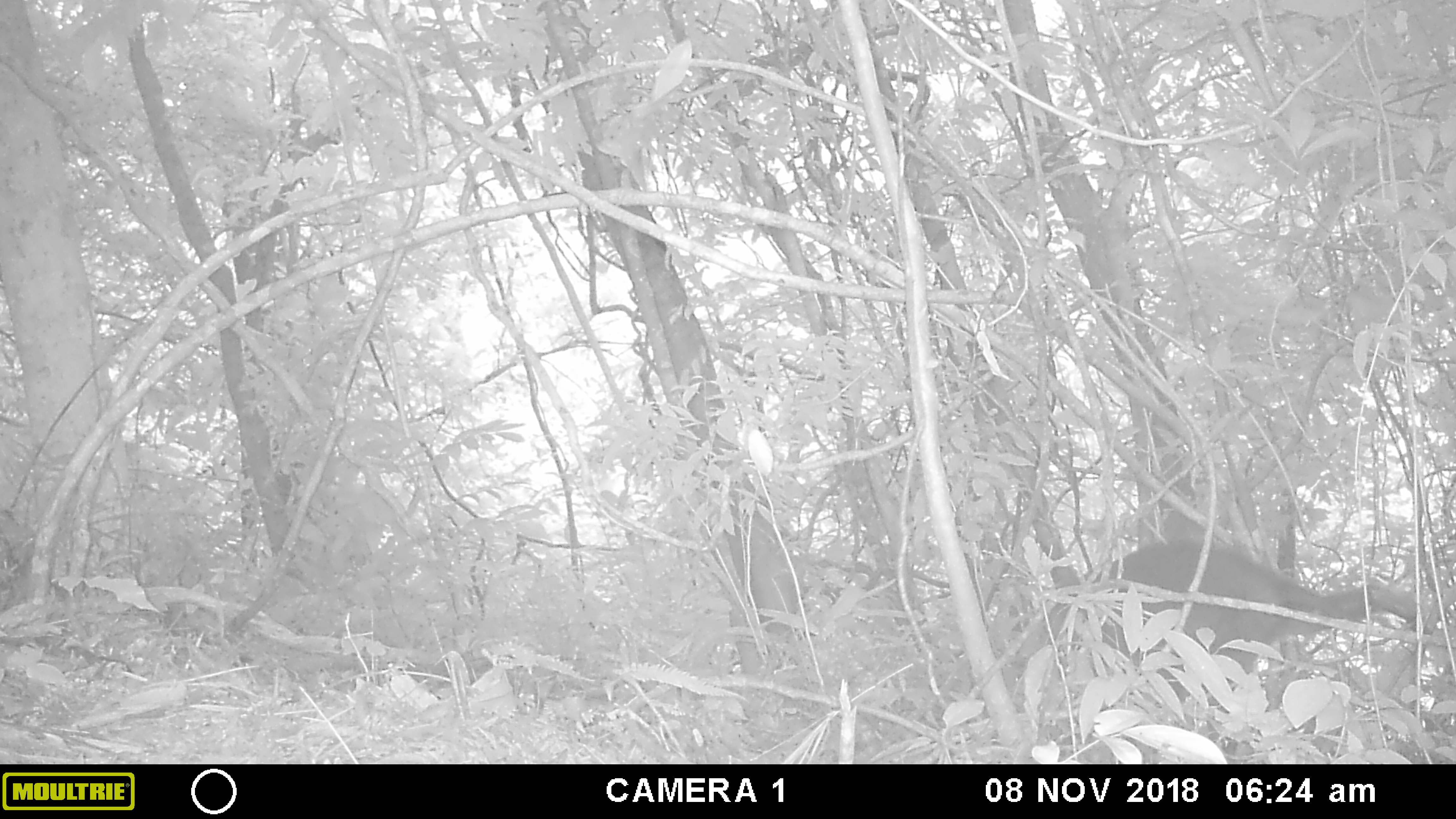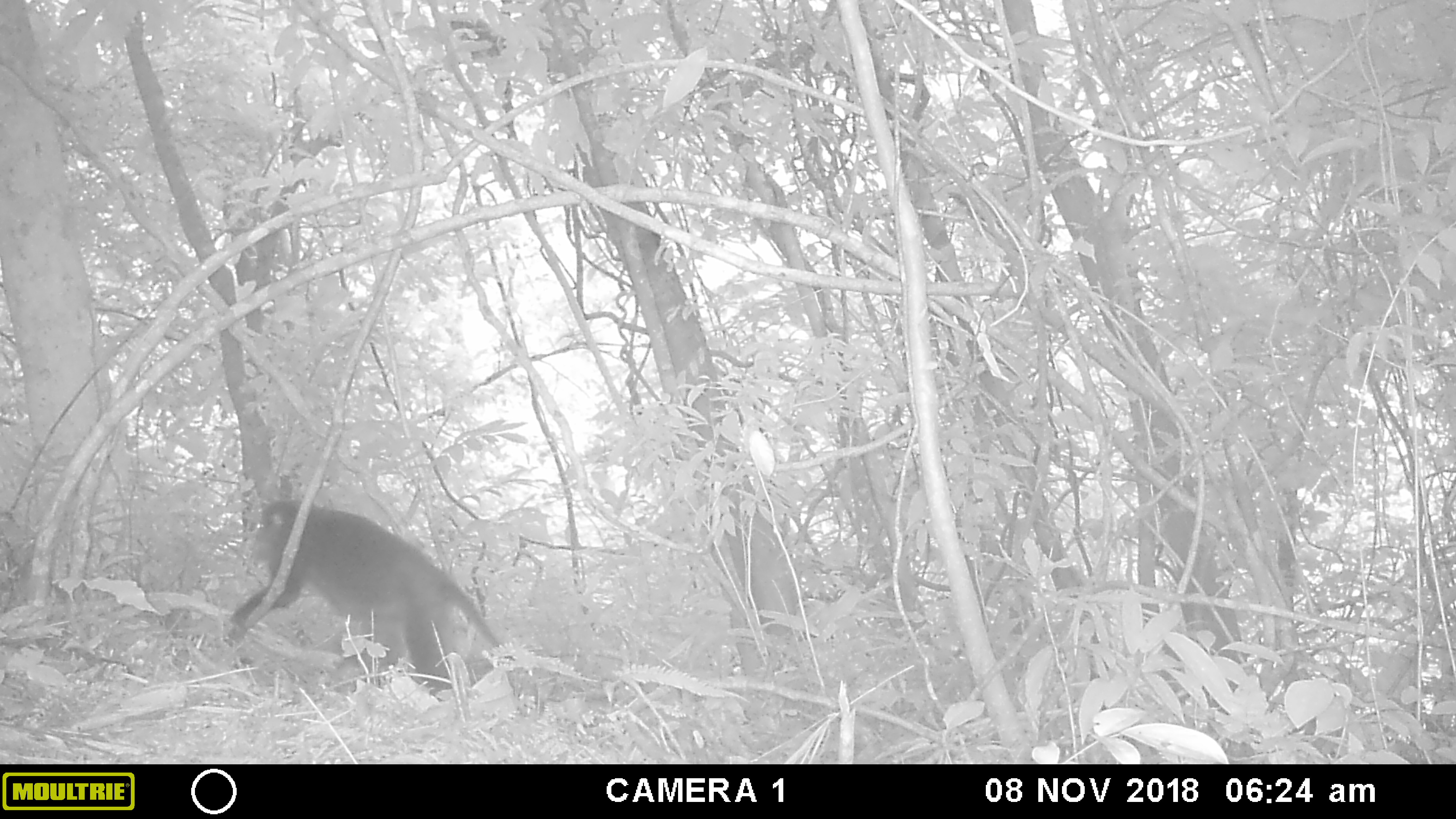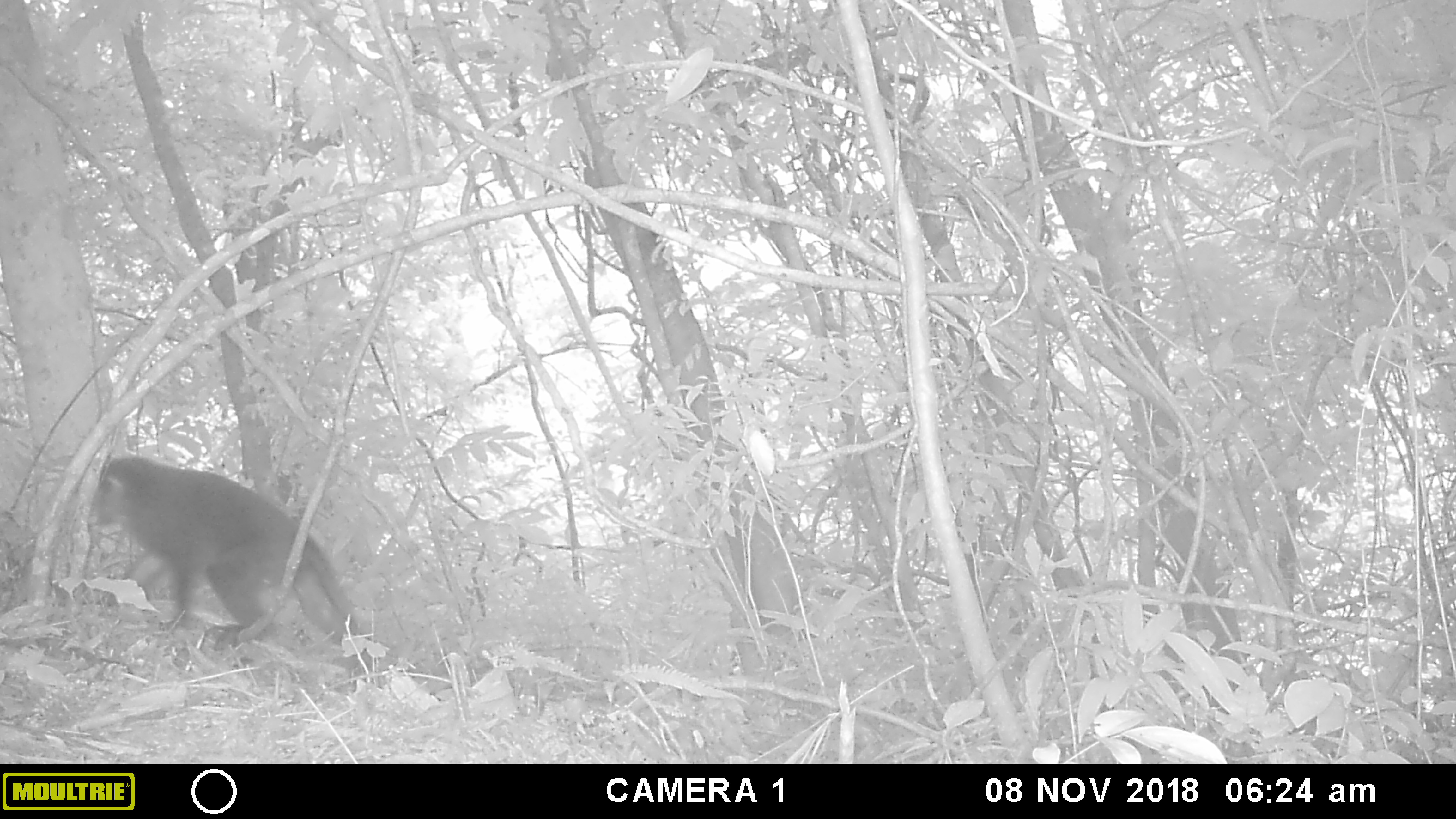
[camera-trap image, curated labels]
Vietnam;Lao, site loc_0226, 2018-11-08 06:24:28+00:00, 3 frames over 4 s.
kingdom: Animalia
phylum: Chordata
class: Mammalia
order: Primates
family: Cercopithecidae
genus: Macaca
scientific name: Macaca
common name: macaques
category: assam or rhesus macaque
Assam or rhesus macaque (macaques) (Macaca). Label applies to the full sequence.